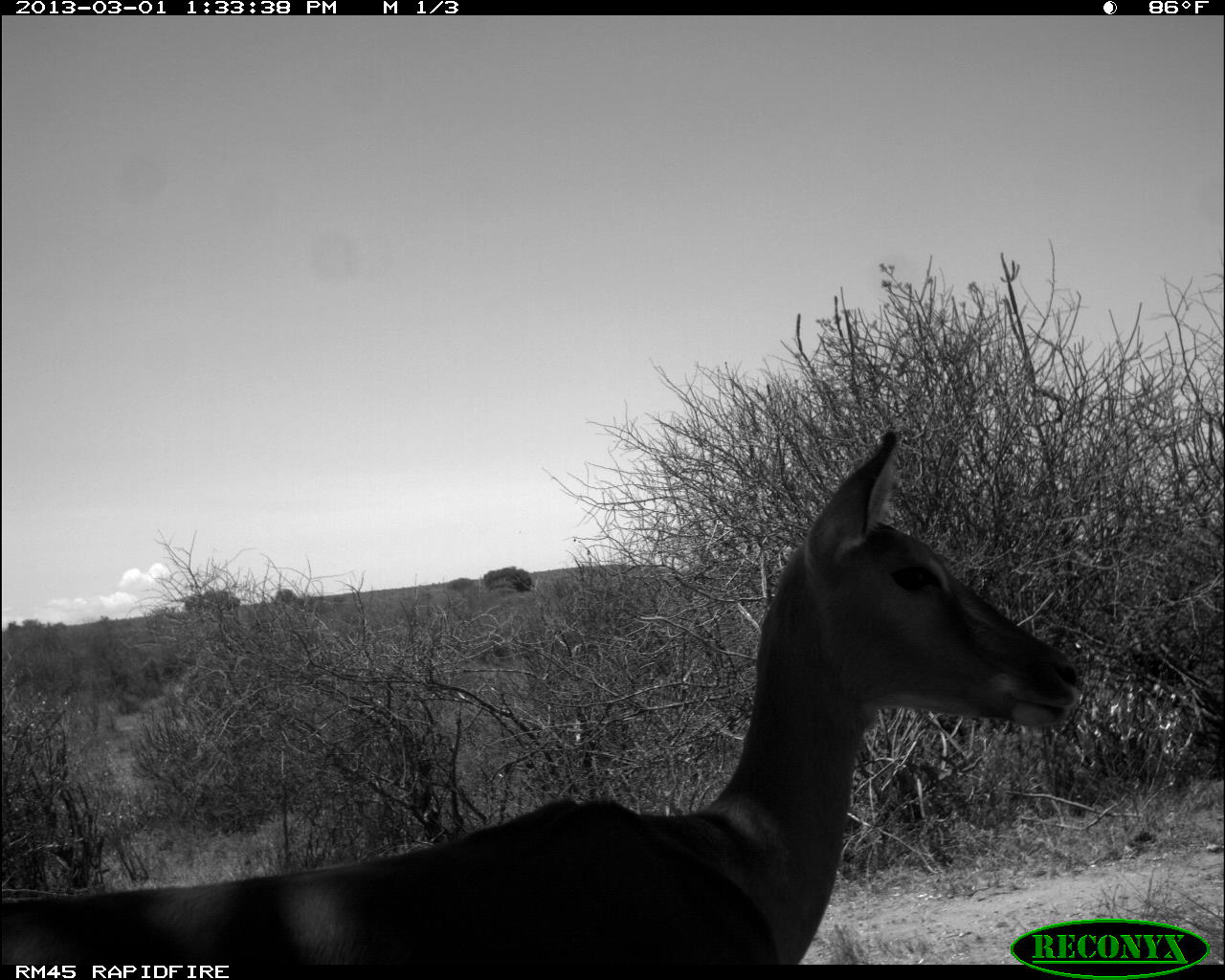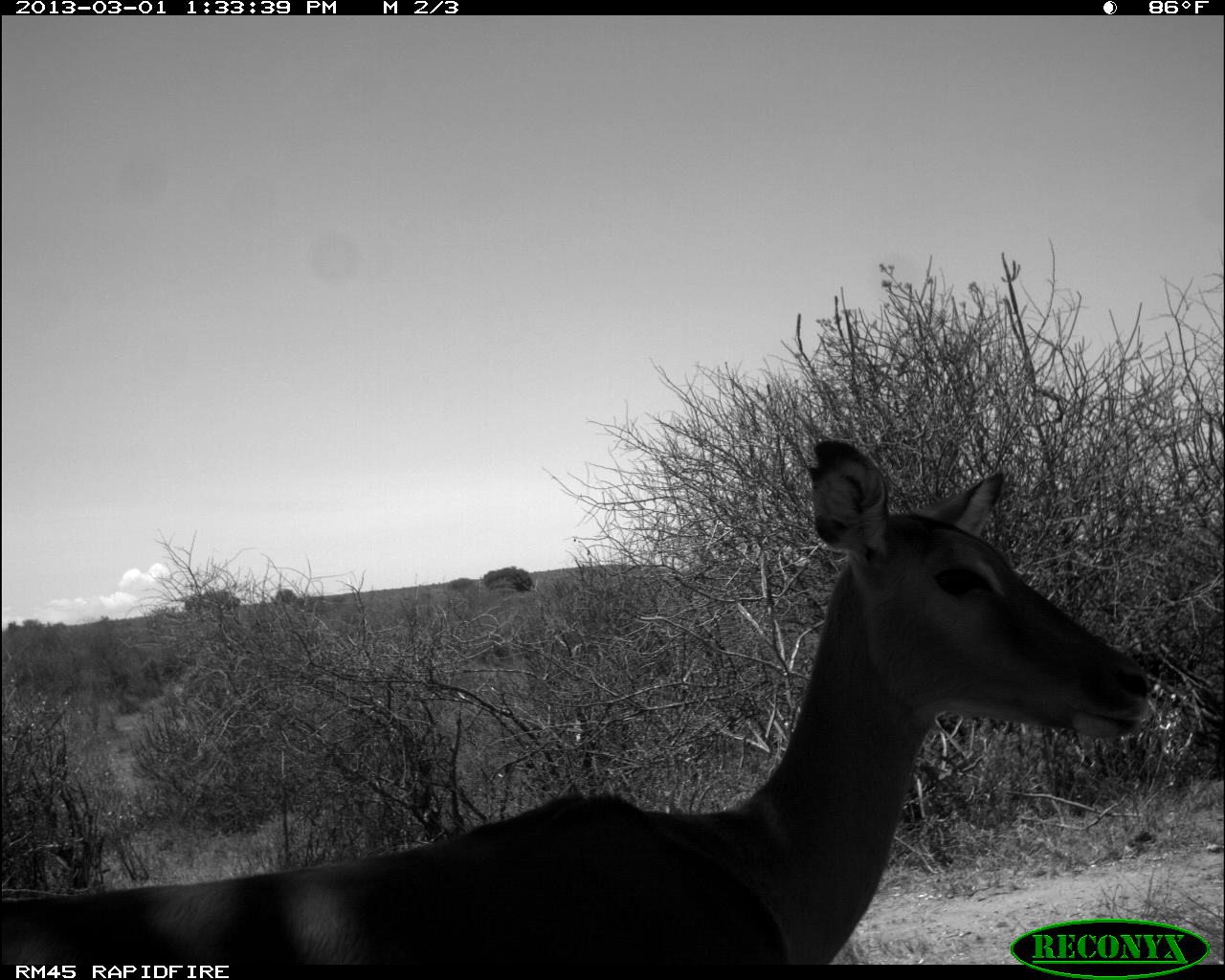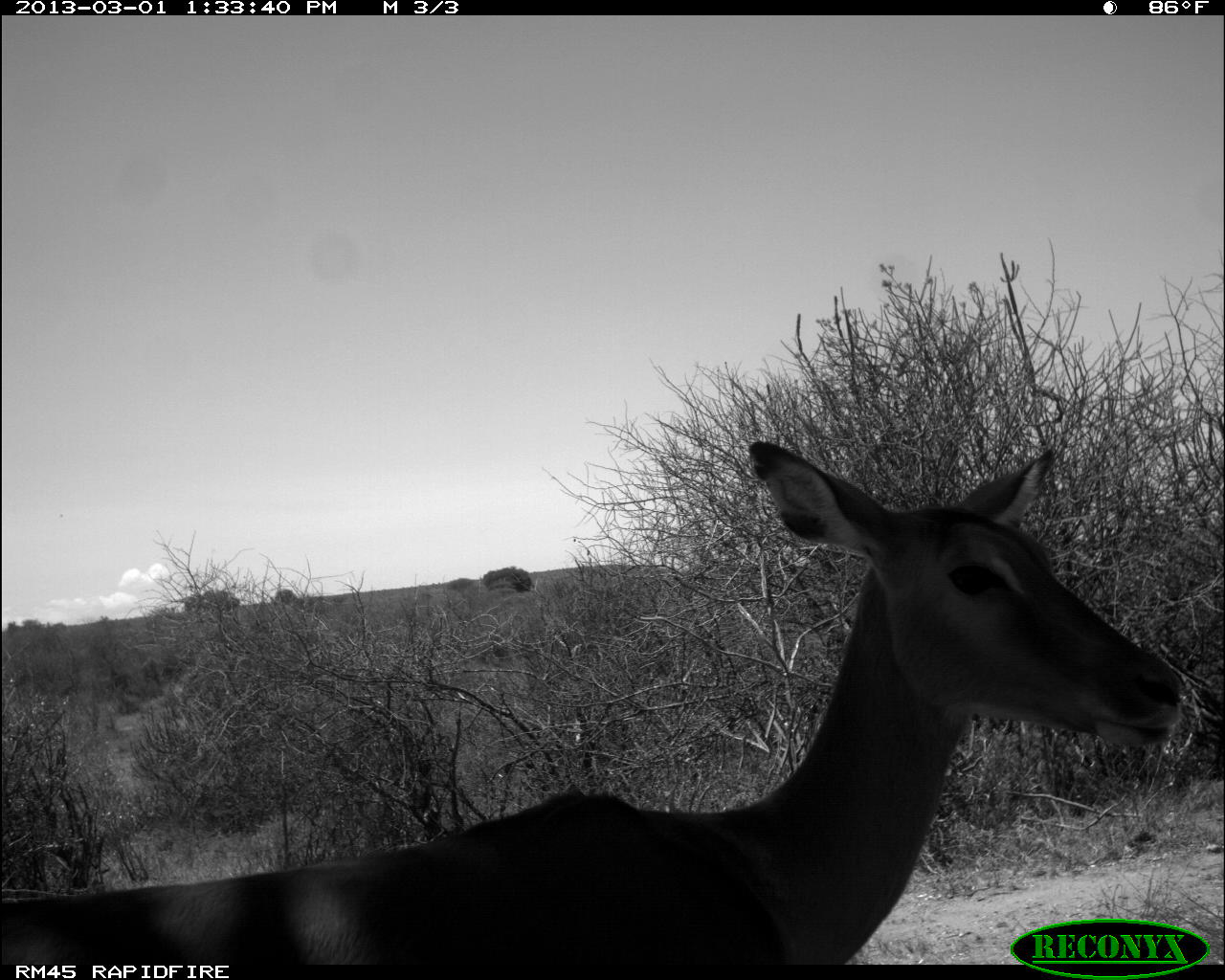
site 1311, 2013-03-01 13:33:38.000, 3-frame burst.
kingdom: Animalia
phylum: Chordata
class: Mammalia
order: Artiodactyla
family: Bovidae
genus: Aepyceros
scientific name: Aepyceros melampus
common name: impala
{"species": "Aepyceros melampus (impala)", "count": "1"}